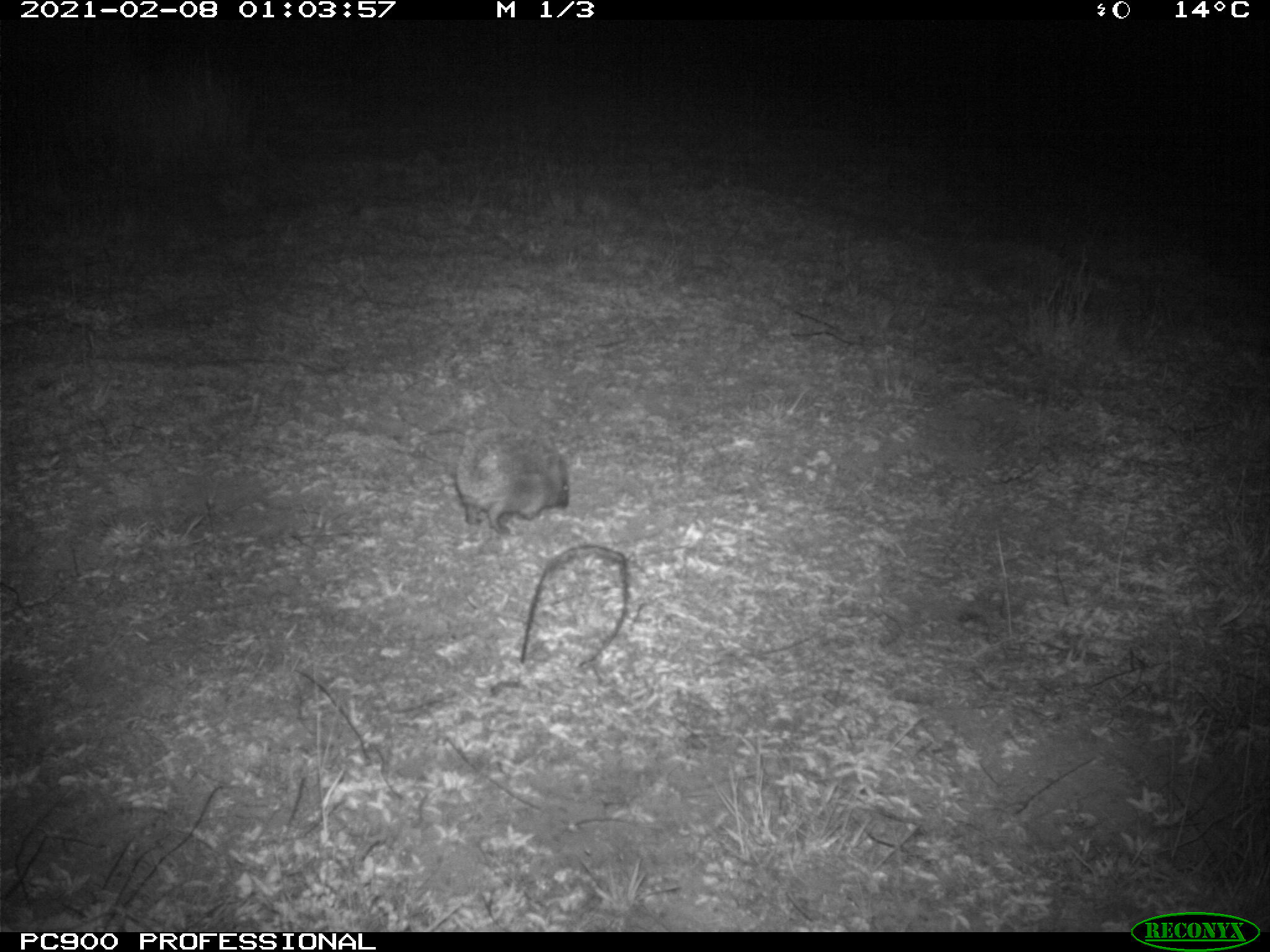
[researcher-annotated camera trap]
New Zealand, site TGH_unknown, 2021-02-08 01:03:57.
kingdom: Animalia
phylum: Chordata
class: Mammalia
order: Eulipotyphla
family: Erinaceidae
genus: Erinaceus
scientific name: Erinaceus europaeus europaeus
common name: european hedgehog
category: hedgehog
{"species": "hedgehog (european hedgehog) (Erinaceus europaeus europaeus)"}